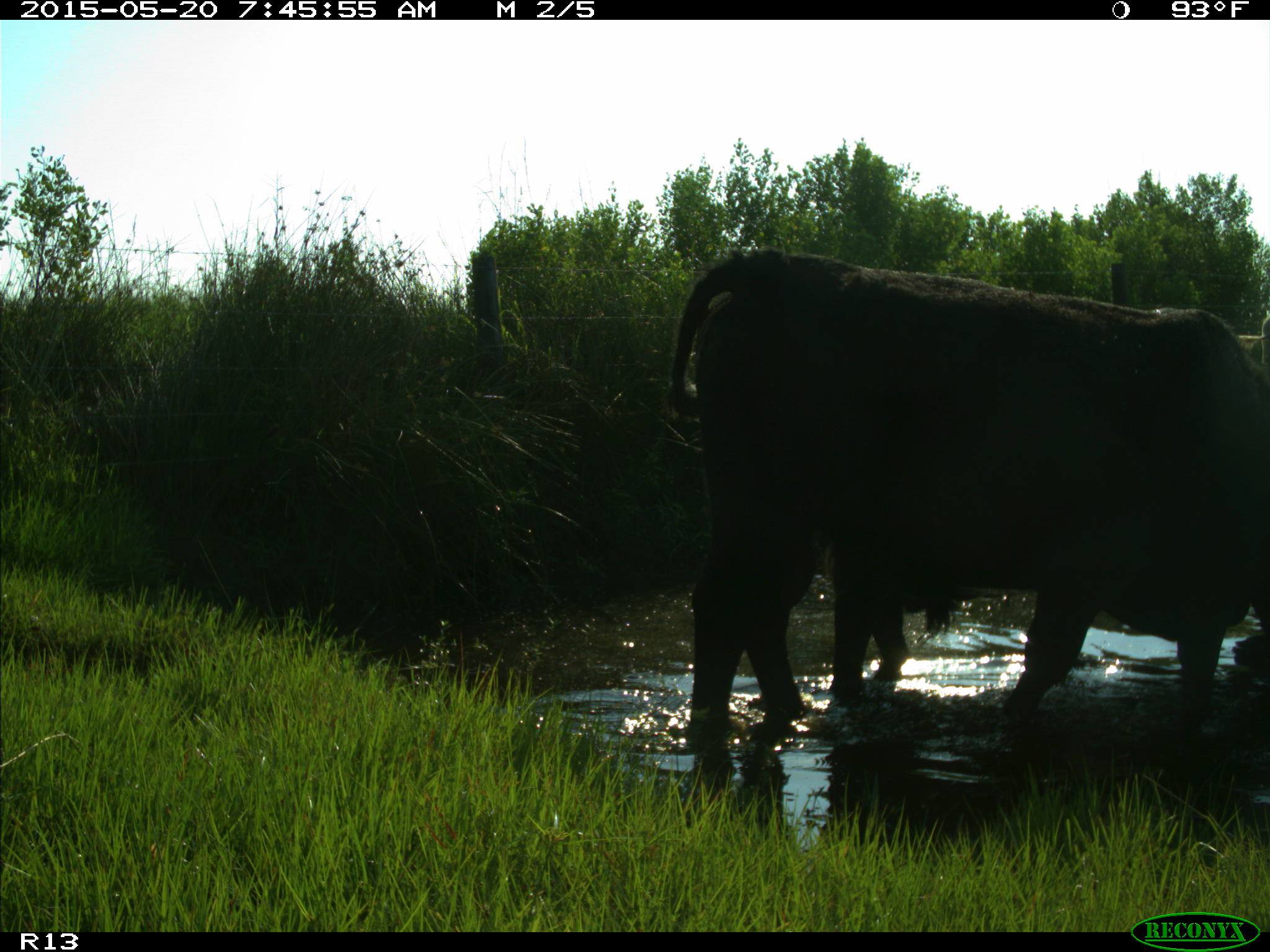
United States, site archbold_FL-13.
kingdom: Animalia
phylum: Chordata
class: Mammalia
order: Artiodactyla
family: Bovidae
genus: Bos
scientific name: Bos taurus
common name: domestic cow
Bos taurus (domestic cow).